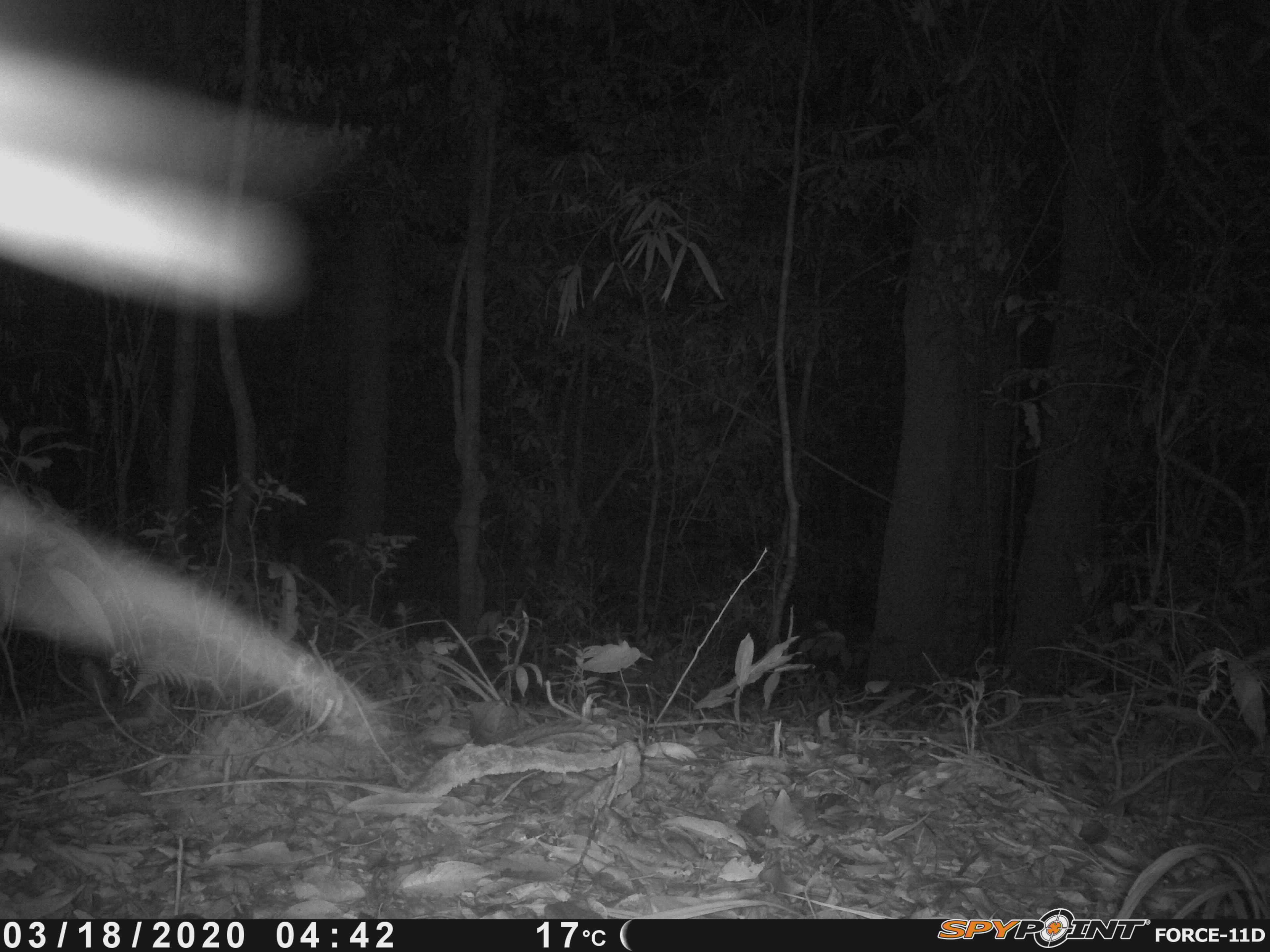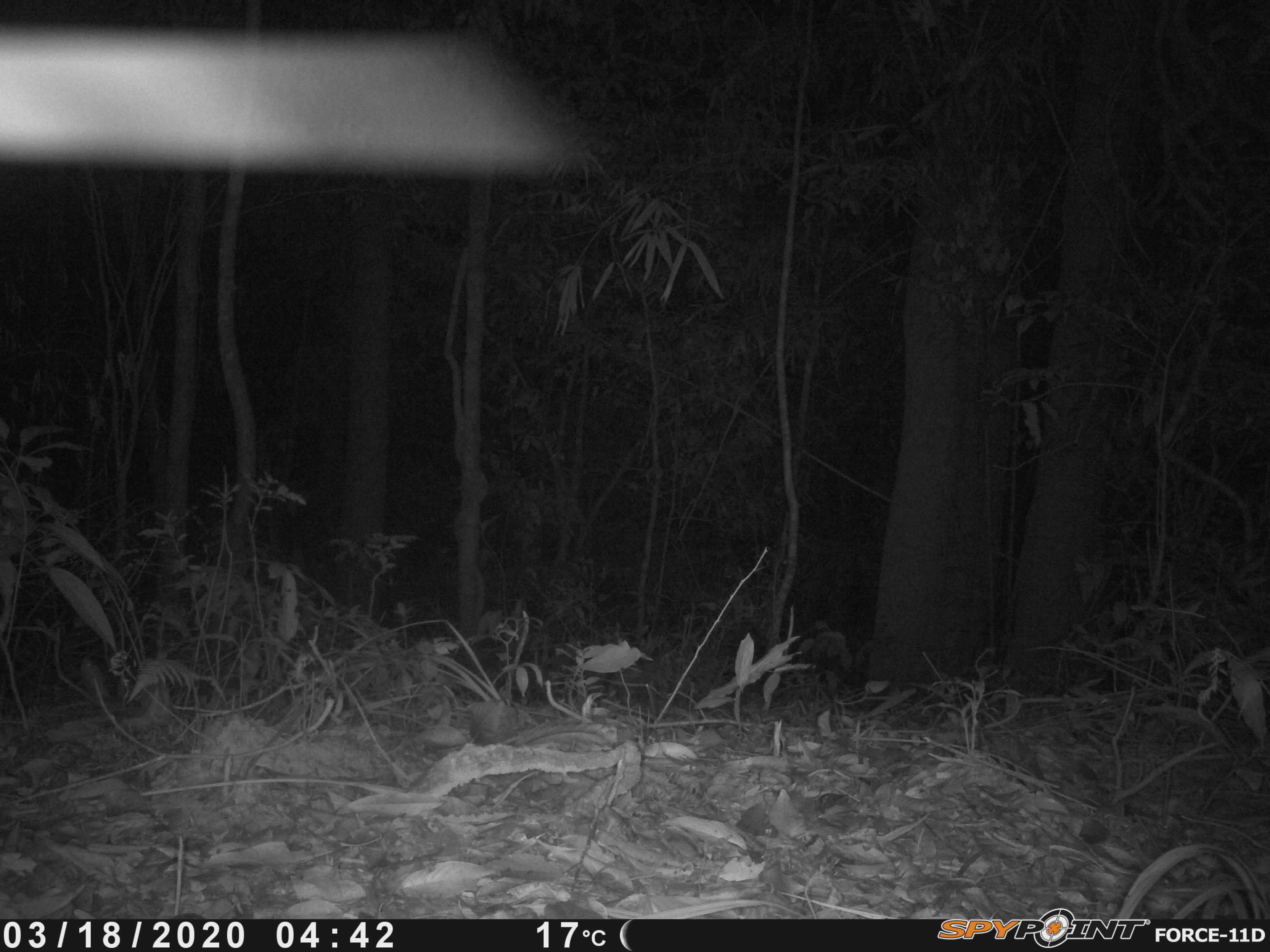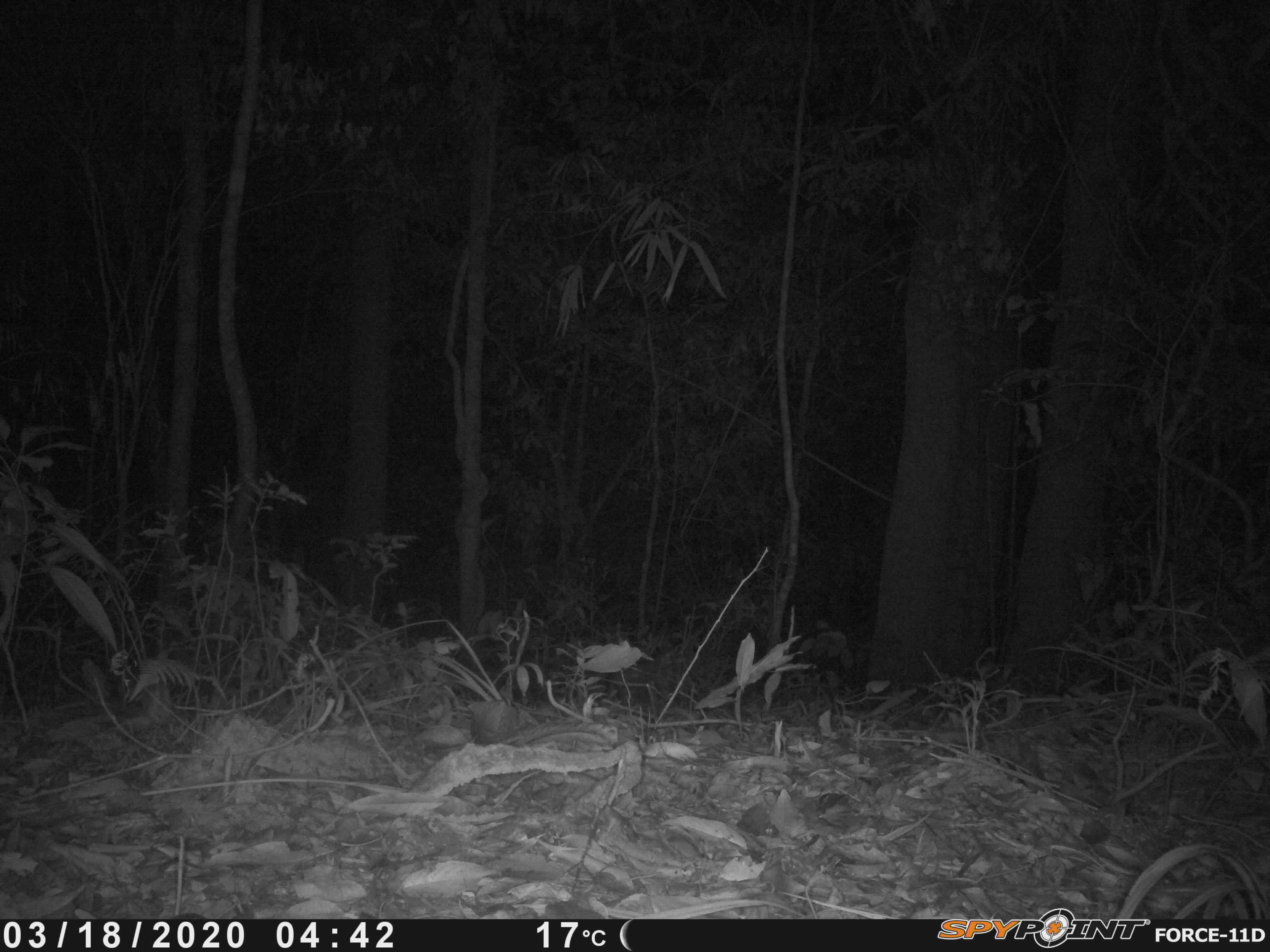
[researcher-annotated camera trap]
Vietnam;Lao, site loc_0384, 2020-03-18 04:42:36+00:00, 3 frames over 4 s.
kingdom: Animalia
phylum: Chordata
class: Mammalia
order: Carnivora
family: Viverridae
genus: Paguma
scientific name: Paguma larvata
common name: masked palm civet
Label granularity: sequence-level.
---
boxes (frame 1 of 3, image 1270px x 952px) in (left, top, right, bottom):
masked palm civet: (0, 0, 390, 755)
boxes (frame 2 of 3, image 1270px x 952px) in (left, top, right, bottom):
masked palm civet: (0, 14, 598, 184)